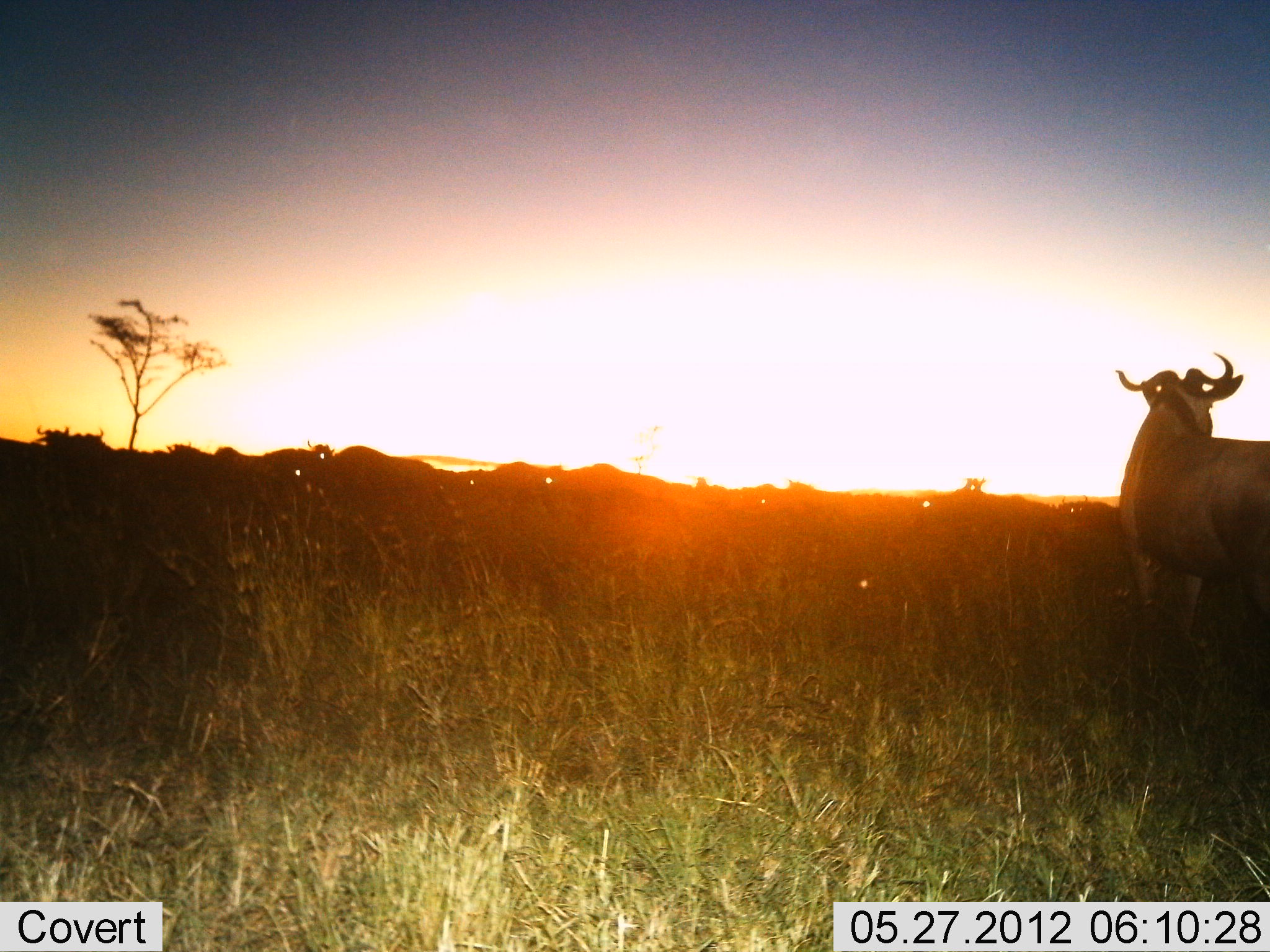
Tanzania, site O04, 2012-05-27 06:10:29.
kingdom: Animalia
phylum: Chordata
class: Mammalia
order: Artiodactyla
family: Bovidae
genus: Connochaetes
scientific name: Connochaetes taurinus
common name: blue wildebeest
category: wildebeest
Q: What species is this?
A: Wildebeest (blue wildebeest) (Connochaetes taurinus).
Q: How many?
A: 11-50.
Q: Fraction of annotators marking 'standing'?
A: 73%.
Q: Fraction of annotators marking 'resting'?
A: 18%.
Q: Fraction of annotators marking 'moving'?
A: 36%.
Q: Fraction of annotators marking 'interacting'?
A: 0%.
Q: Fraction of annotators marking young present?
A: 0%.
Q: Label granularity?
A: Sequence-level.